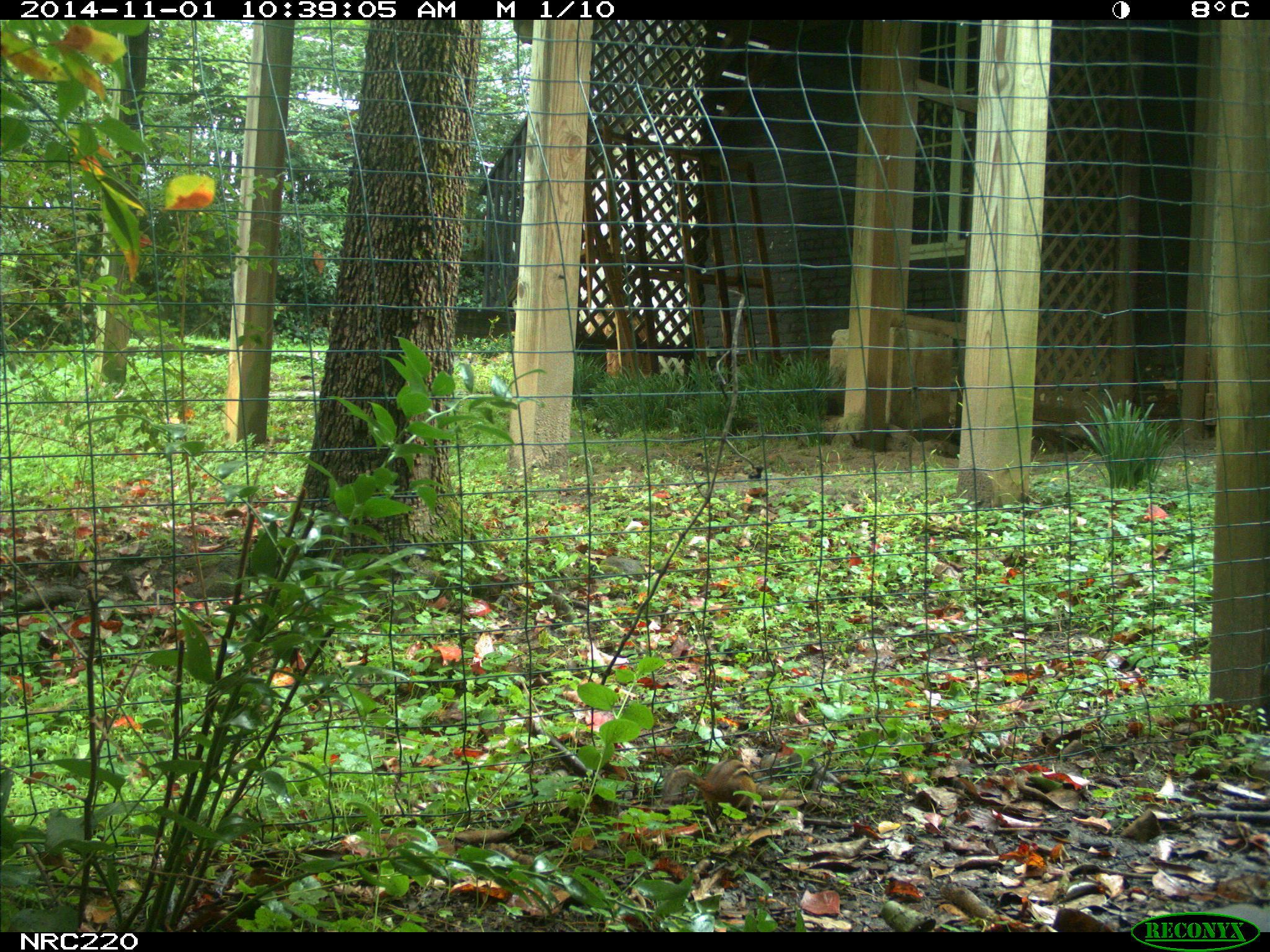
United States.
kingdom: Animalia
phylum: Chordata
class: Mammalia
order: Rodentia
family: Sciuridae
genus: Tamias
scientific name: Tamias striatus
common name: eastern chipmunk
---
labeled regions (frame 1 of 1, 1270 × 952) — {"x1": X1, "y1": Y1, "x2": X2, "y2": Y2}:
Eastern Chipmunk: {"x1": 662, "y1": 753, "x2": 767, "y2": 813}